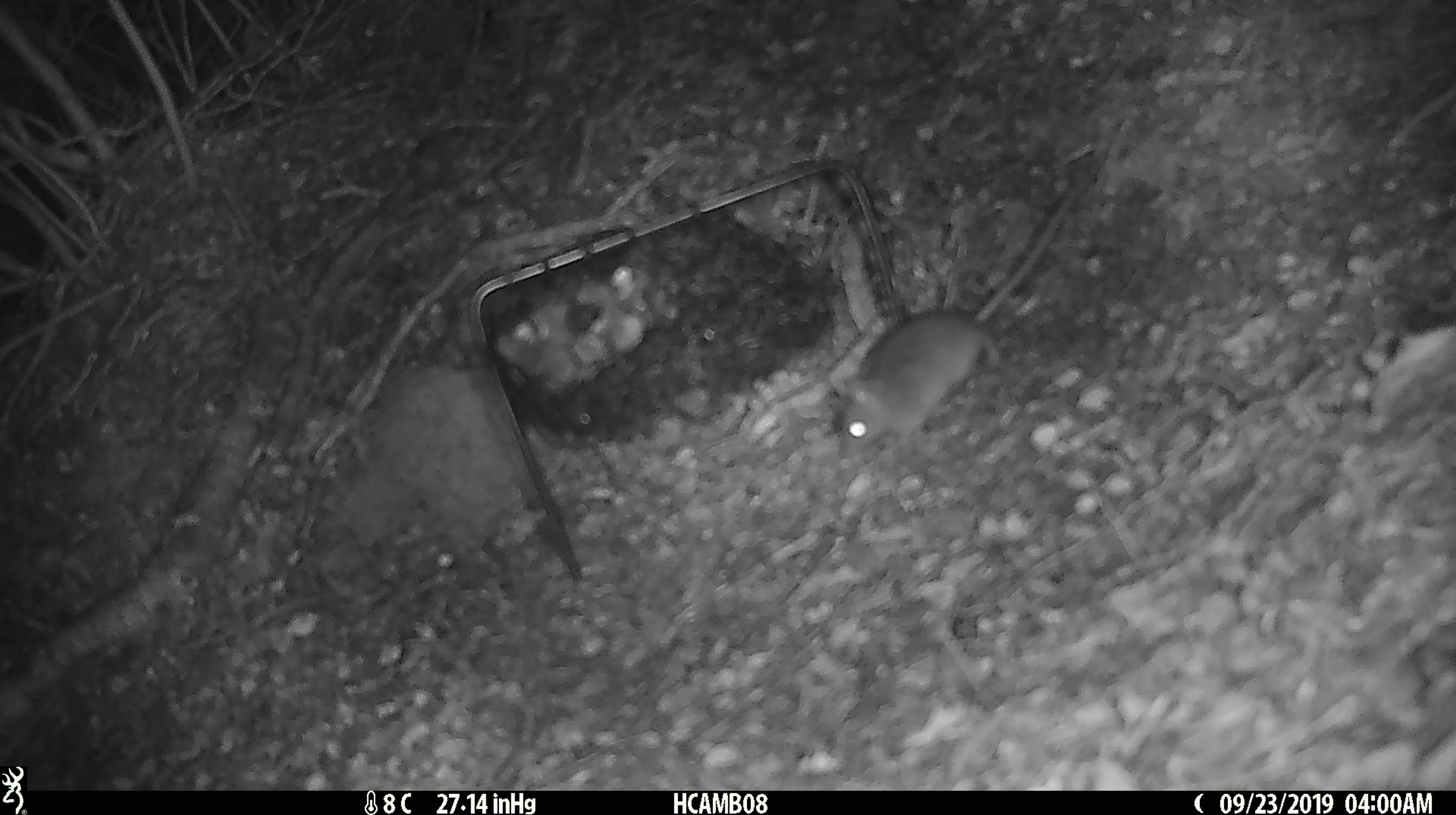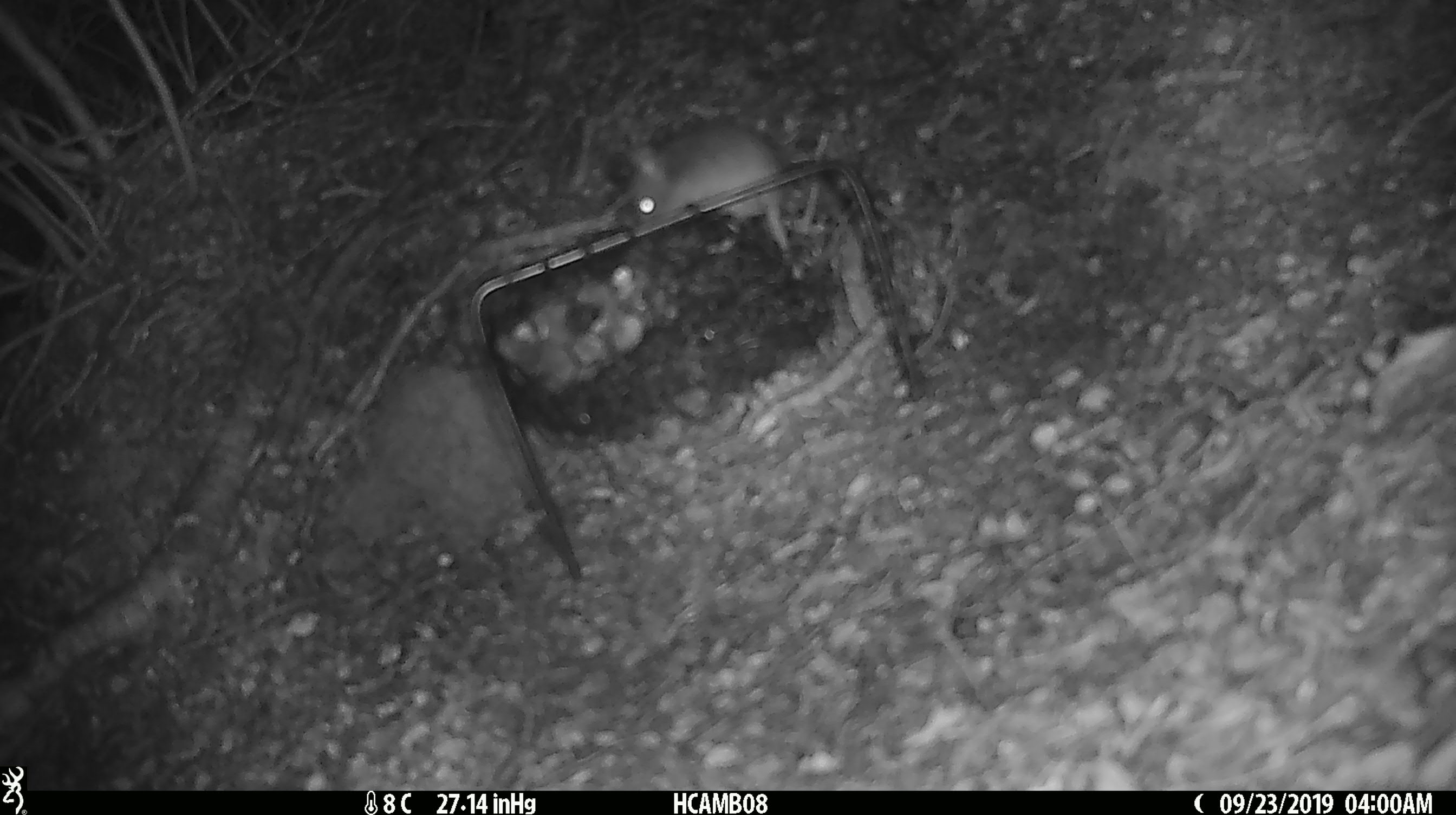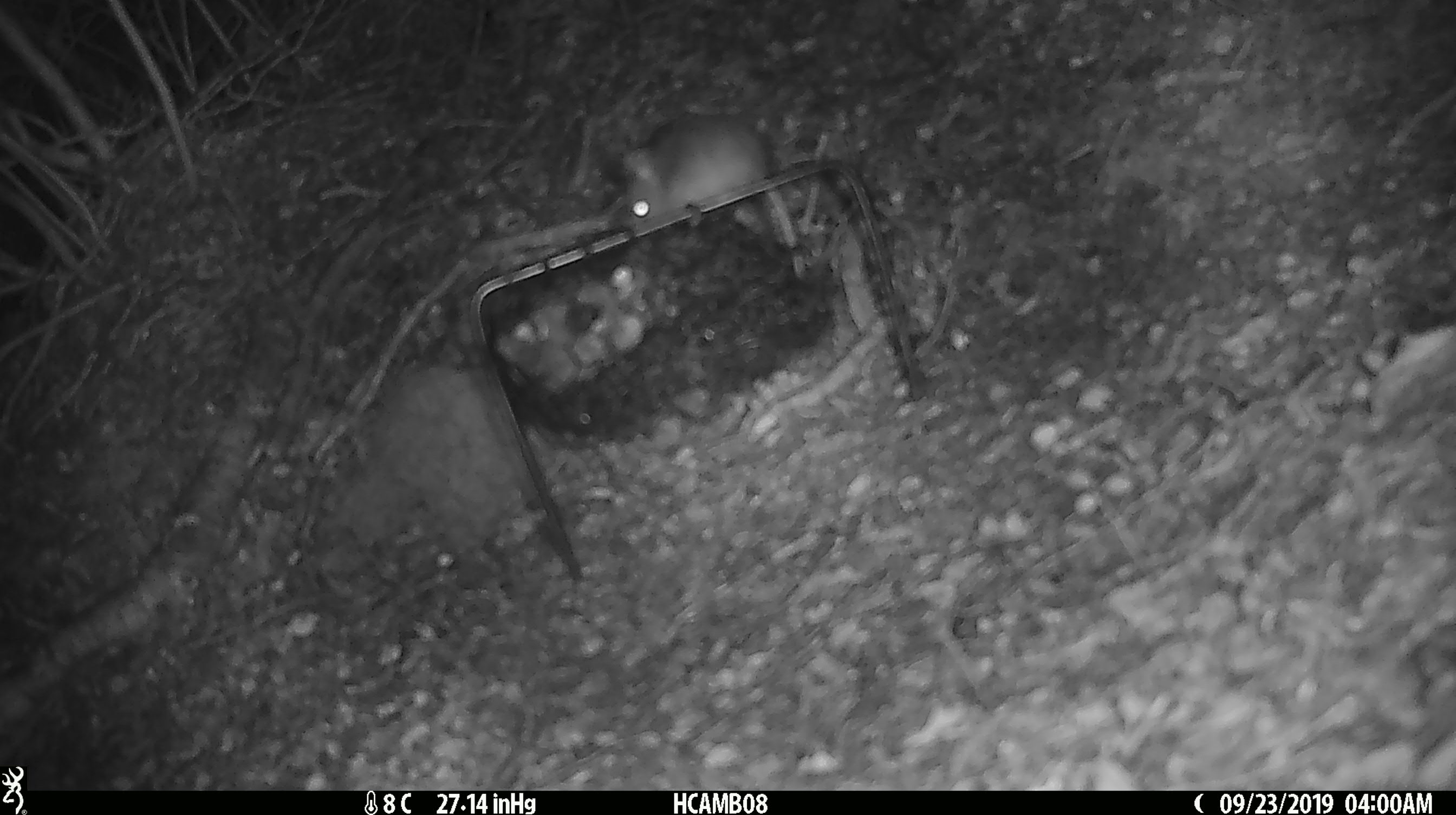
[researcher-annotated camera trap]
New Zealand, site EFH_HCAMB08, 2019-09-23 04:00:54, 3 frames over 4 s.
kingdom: Animalia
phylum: Chordata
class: Mammalia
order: Rodentia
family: Muridae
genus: Mus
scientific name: Mus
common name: mouse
Mouse (Mus).